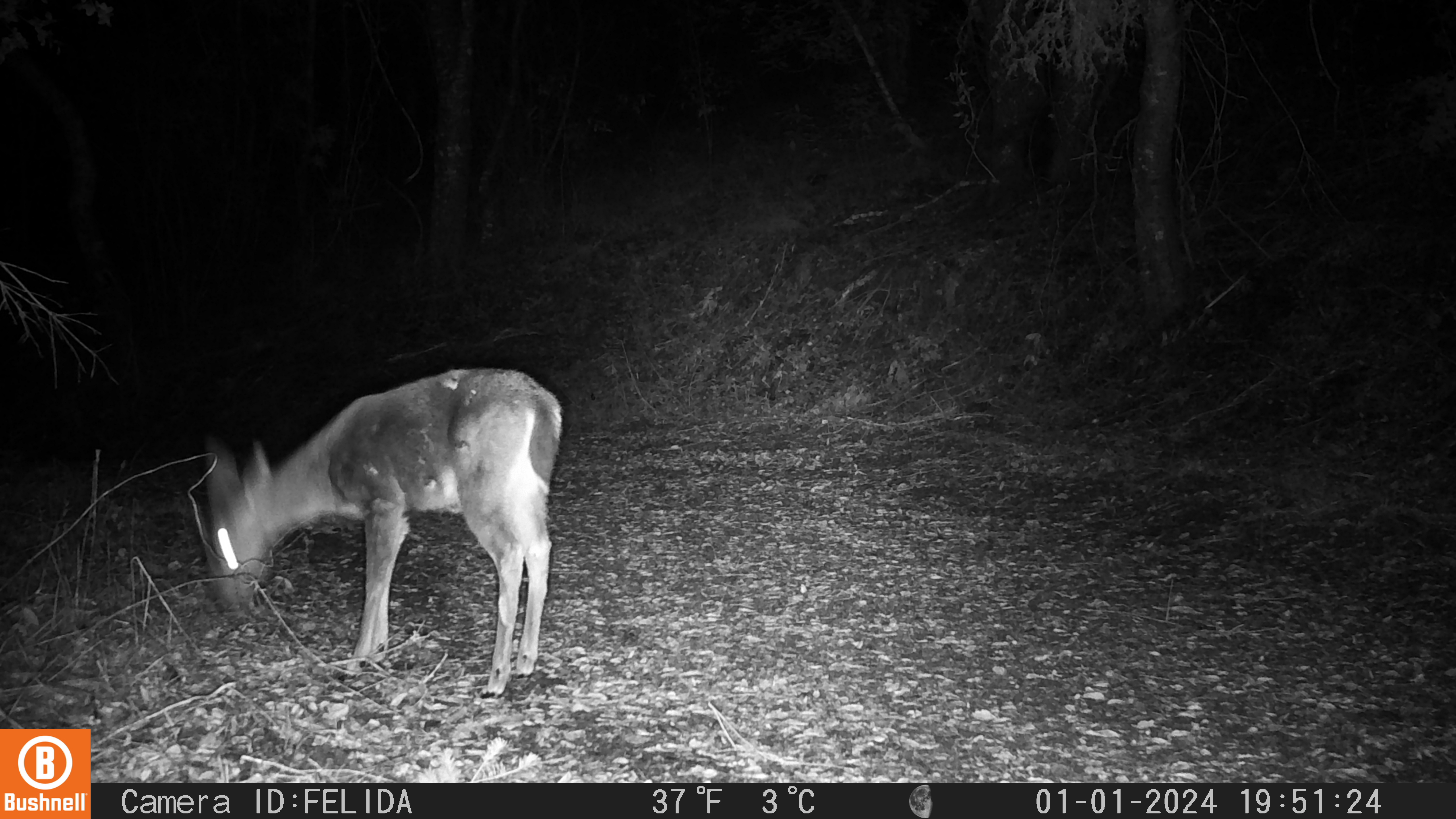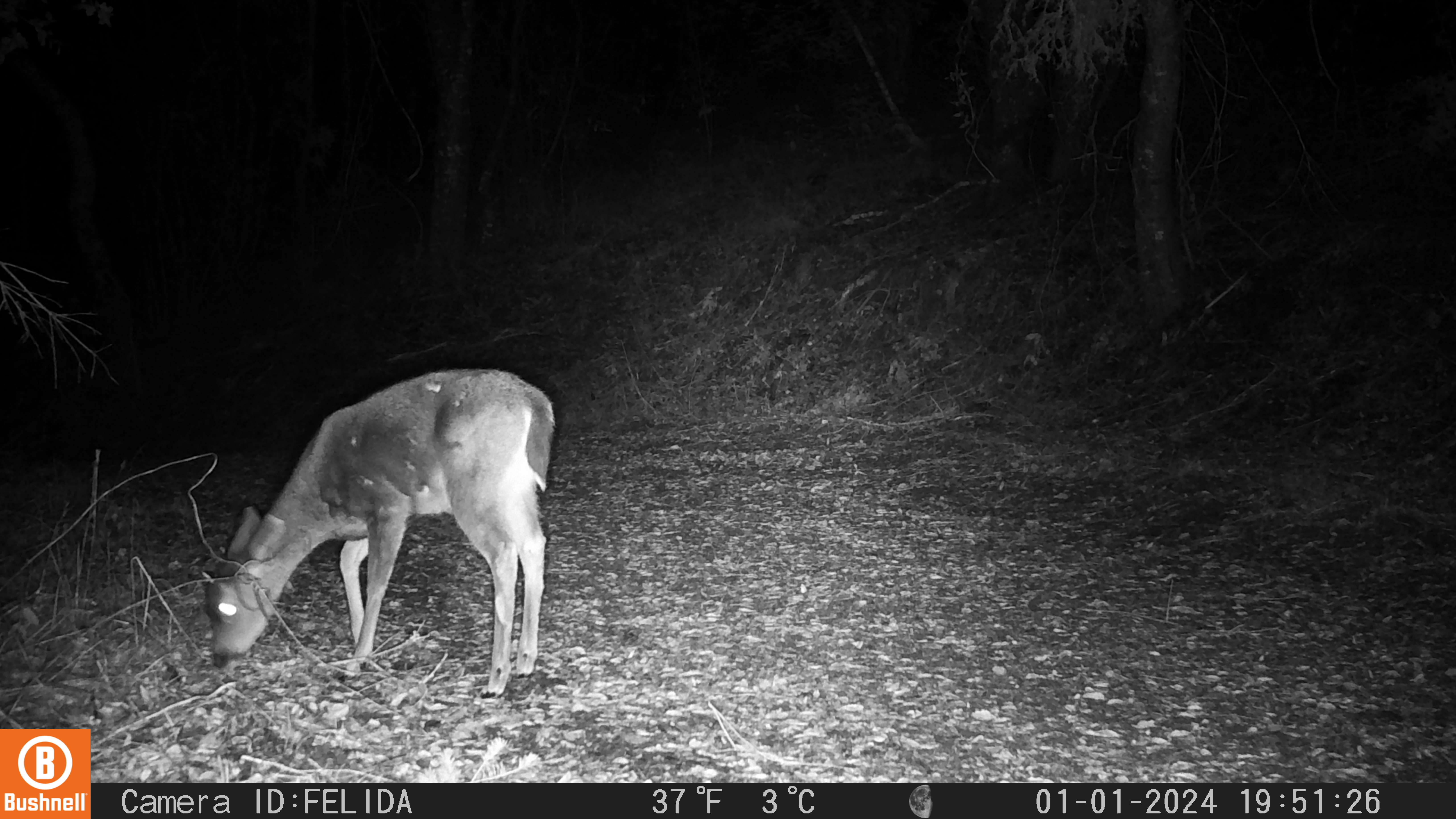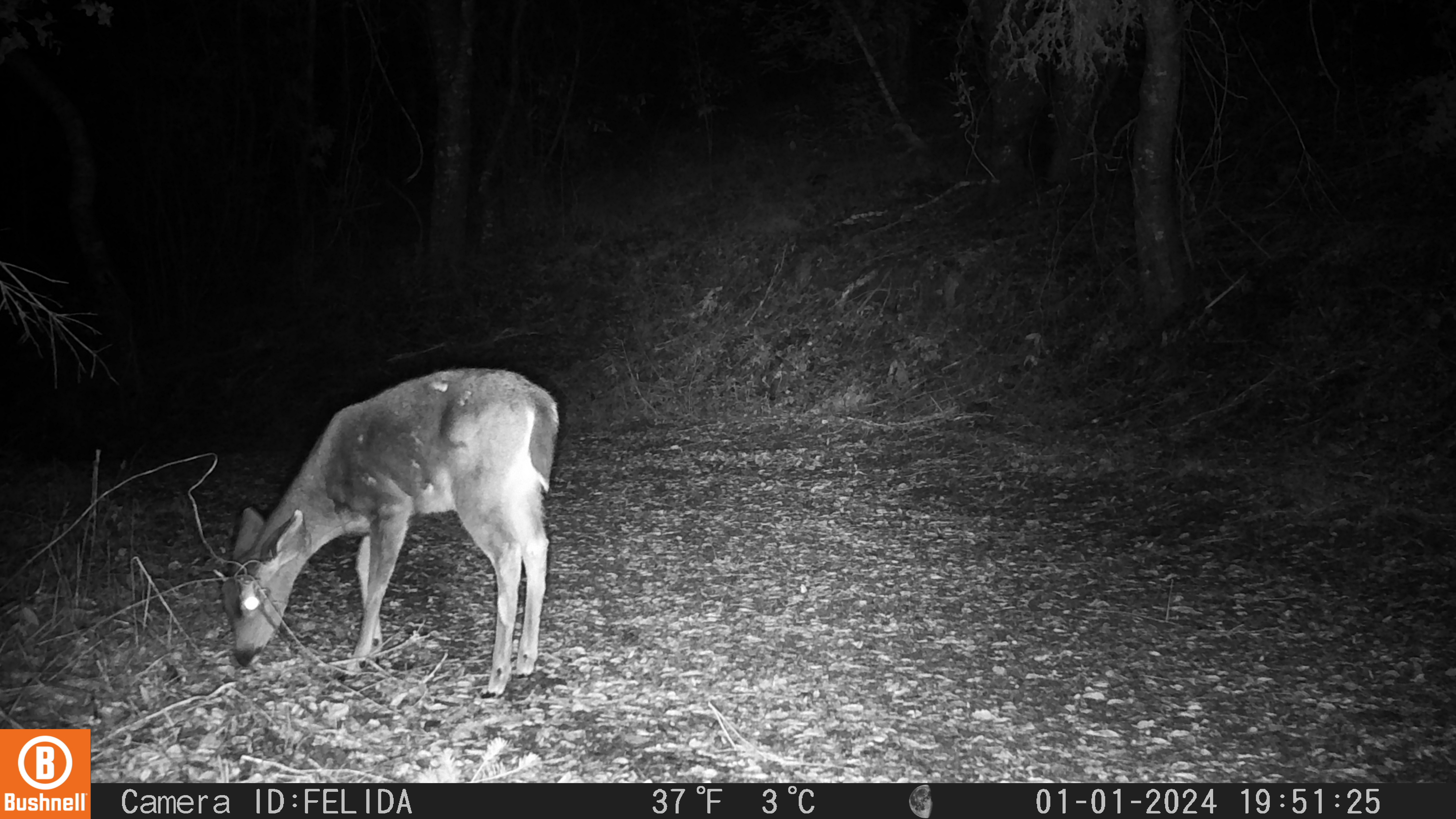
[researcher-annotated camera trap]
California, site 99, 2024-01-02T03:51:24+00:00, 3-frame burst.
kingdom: Animalia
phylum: Chordata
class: Mammalia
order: Artiodactyla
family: Cervidae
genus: Odocoileus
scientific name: Odocoileus hemionus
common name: mule deer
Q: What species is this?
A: Mule deer (Odocoileus hemionus).